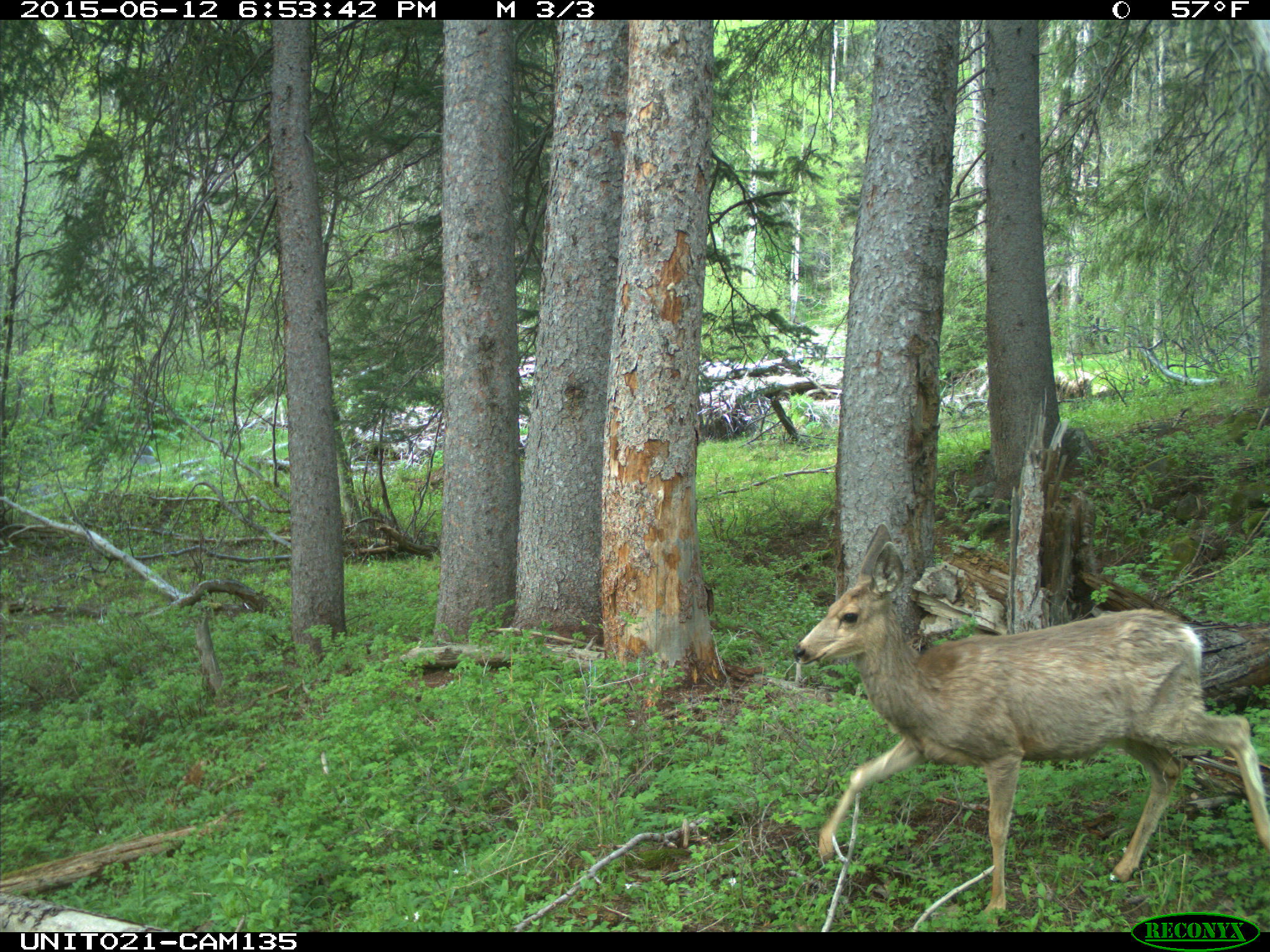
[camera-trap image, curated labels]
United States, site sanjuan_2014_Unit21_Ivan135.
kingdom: Animalia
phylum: Chordata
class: Mammalia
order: Artiodactyla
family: Cervidae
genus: Odocoileus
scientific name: Odocoileus hemionus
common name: mule deer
Odocoileus hemionus (mule deer).